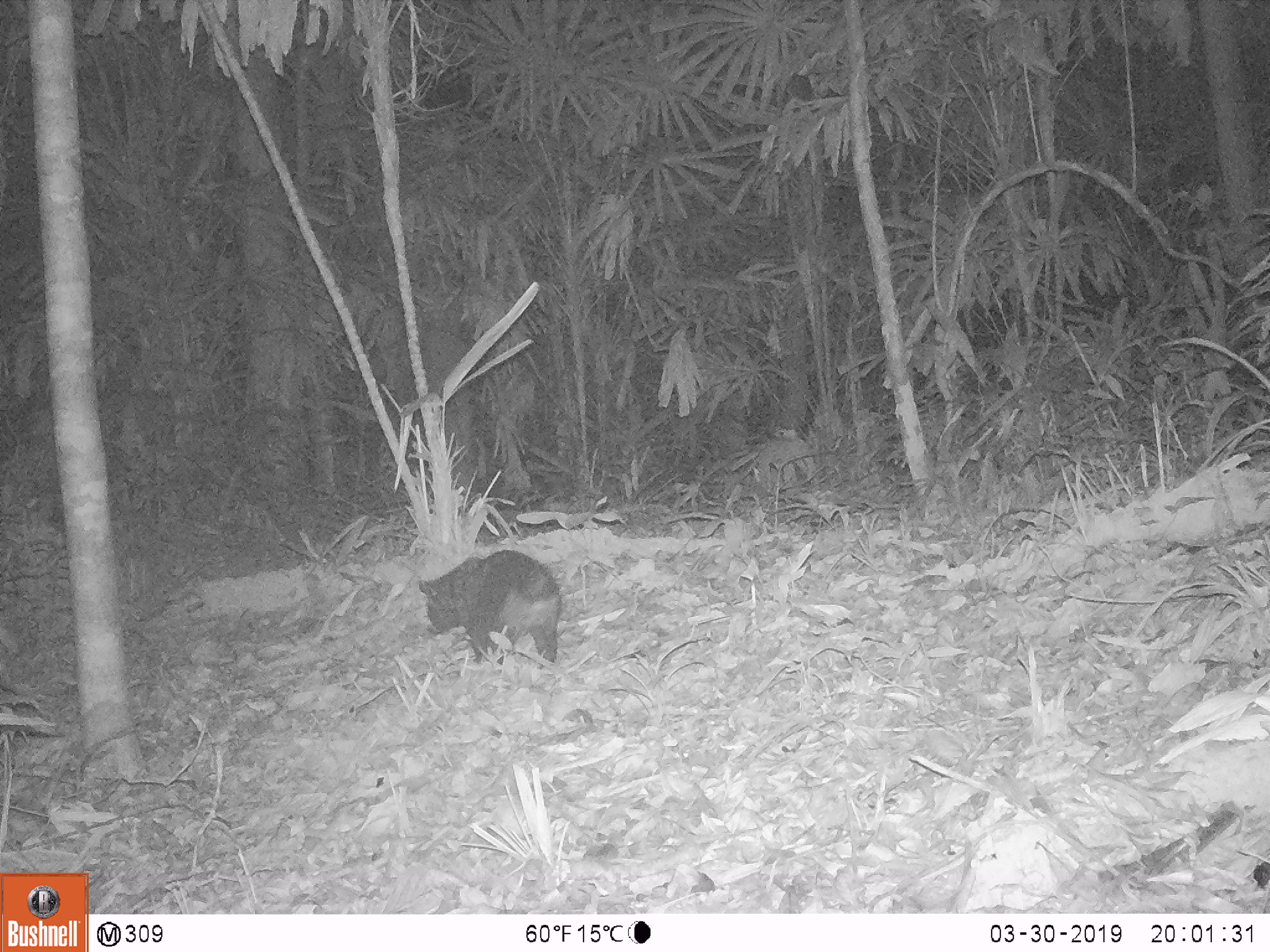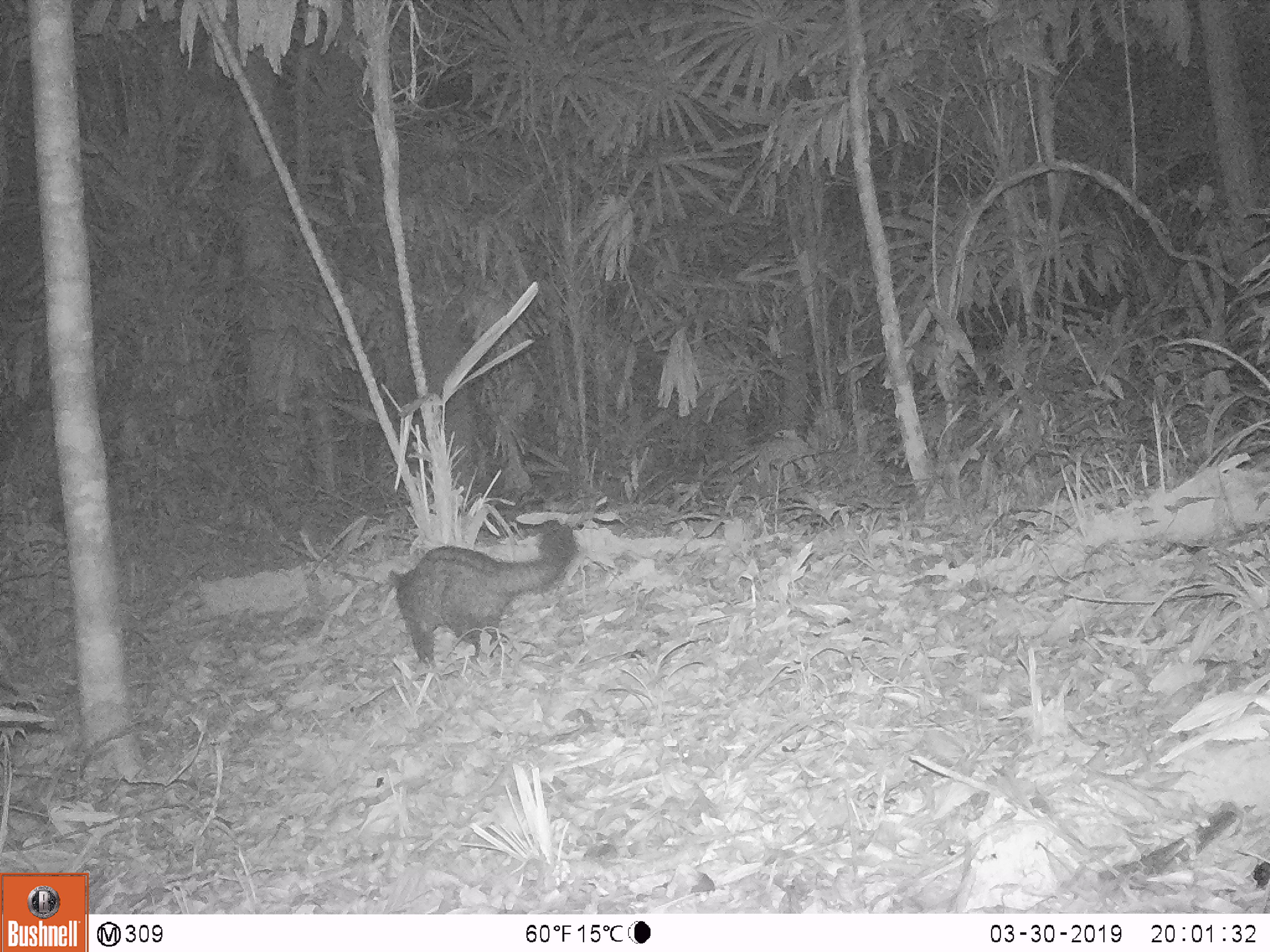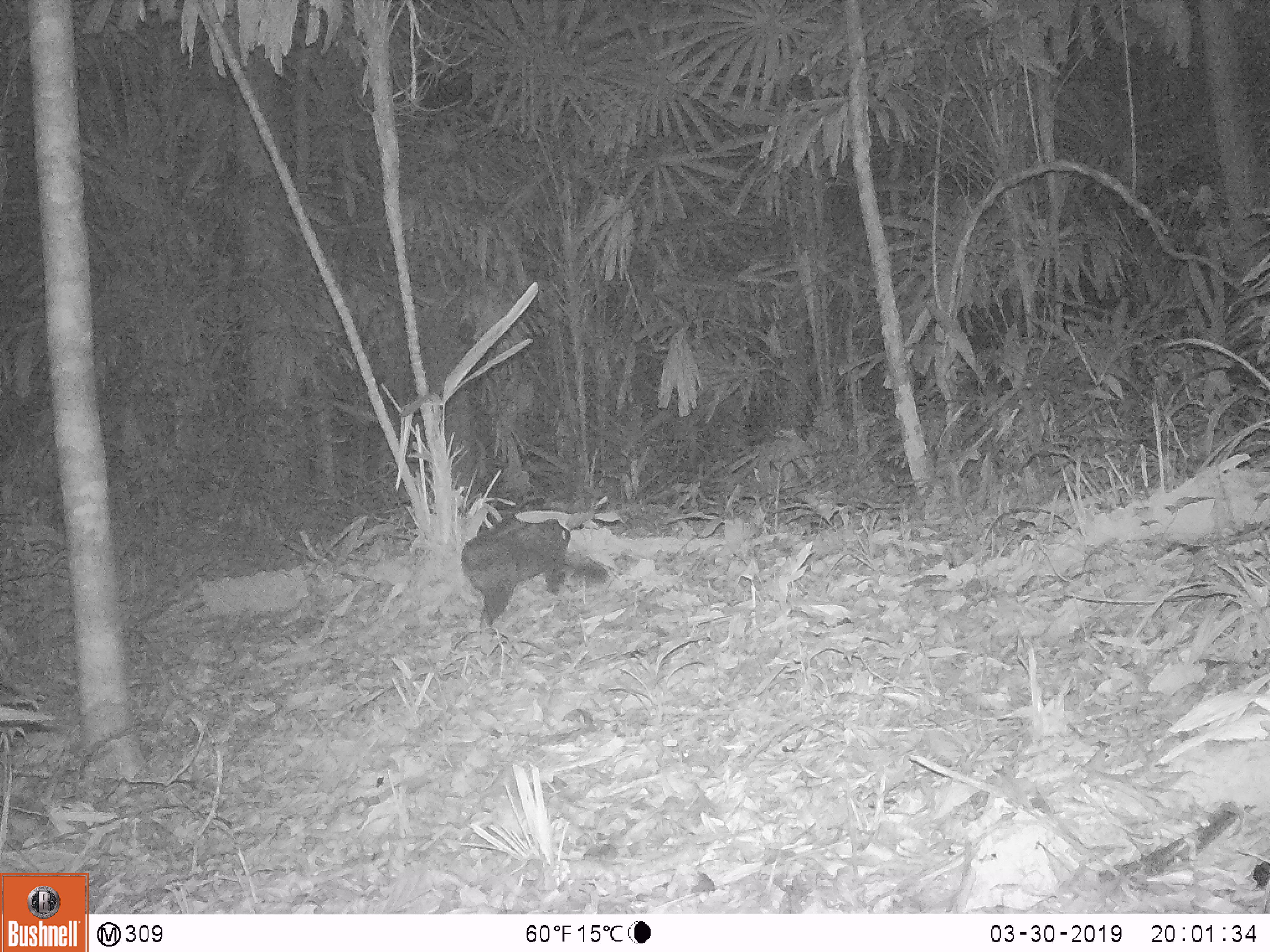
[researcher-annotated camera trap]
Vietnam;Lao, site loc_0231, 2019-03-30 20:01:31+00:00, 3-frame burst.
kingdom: Animalia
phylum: Chordata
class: Mammalia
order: Carnivora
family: Viverridae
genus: Paradoxurus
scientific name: Paradoxurus hermaphroditus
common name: common palm civet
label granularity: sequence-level